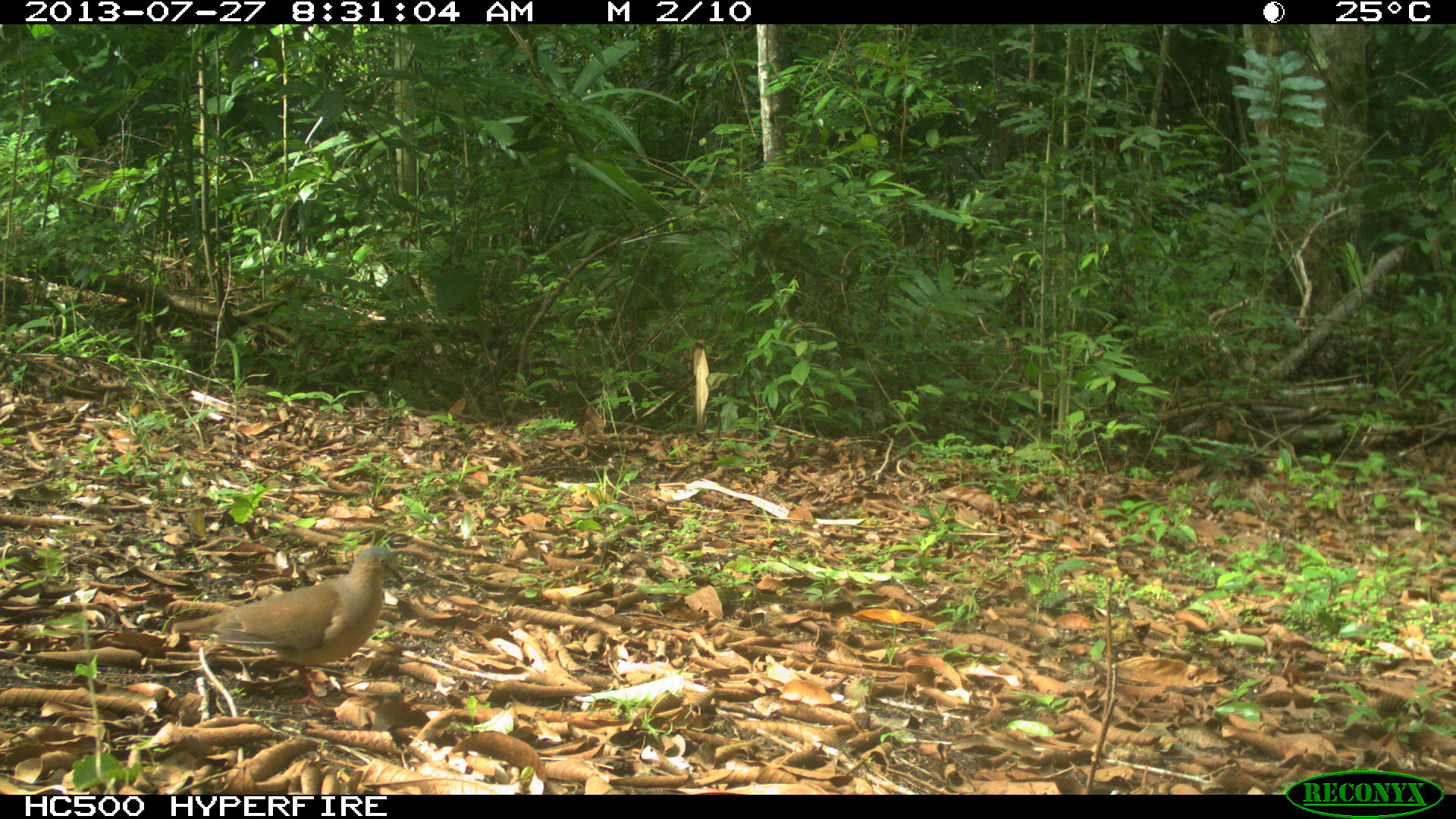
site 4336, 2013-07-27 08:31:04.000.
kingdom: Animalia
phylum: Chordata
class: Aves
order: Columbiformes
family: Columbidae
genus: Leptotila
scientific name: Leptotila plumbeiceps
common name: gray-headed dove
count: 1